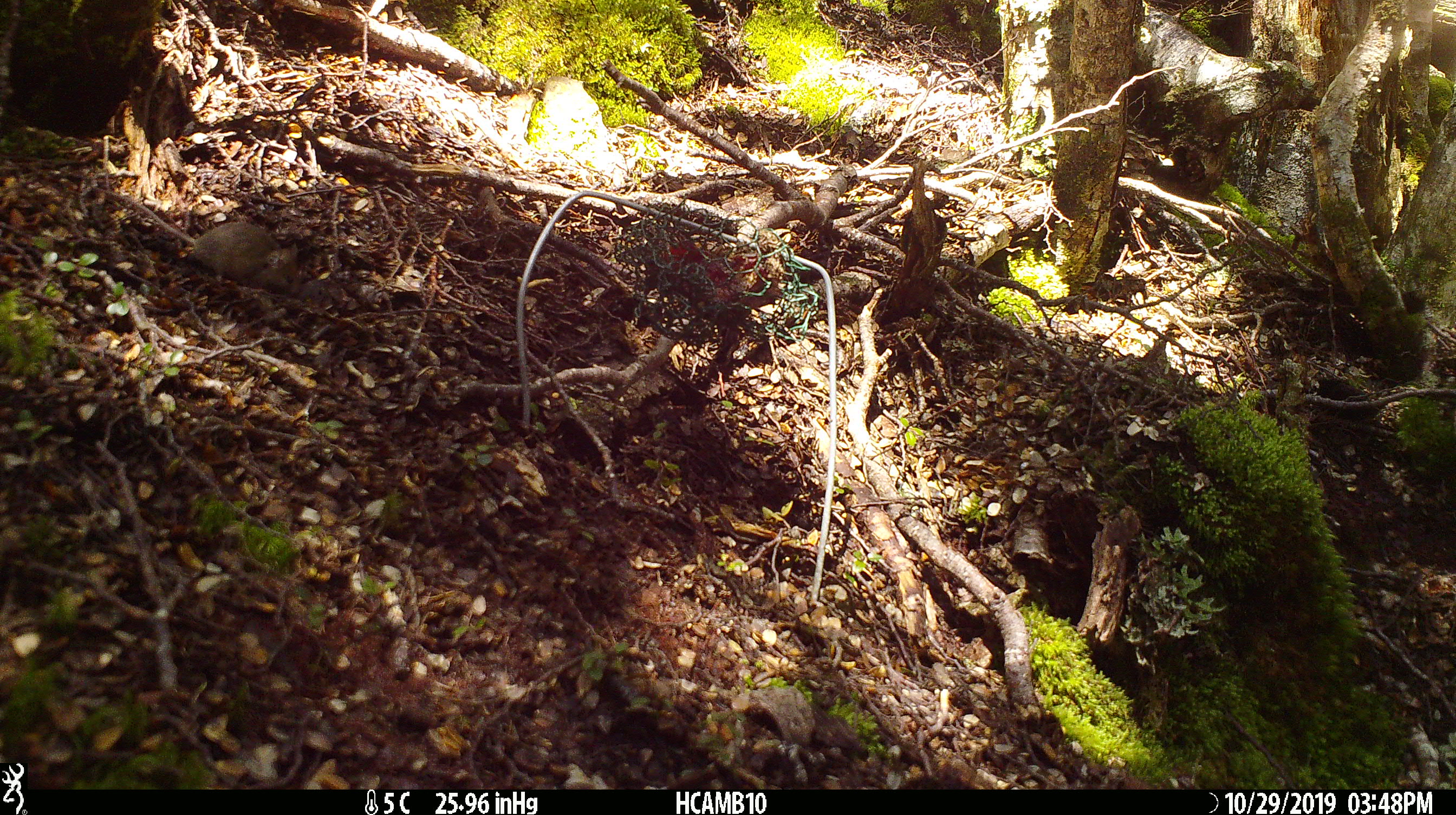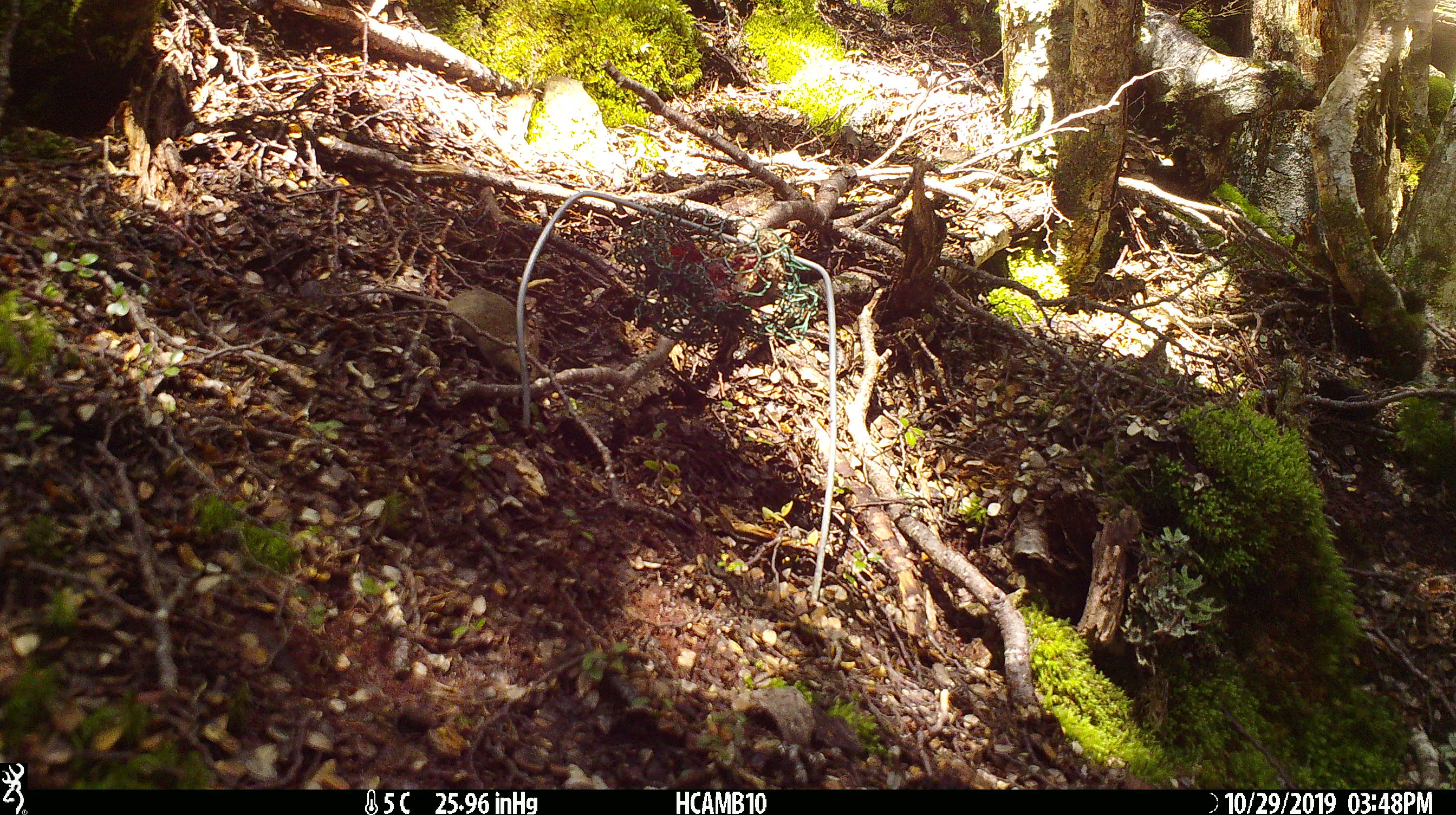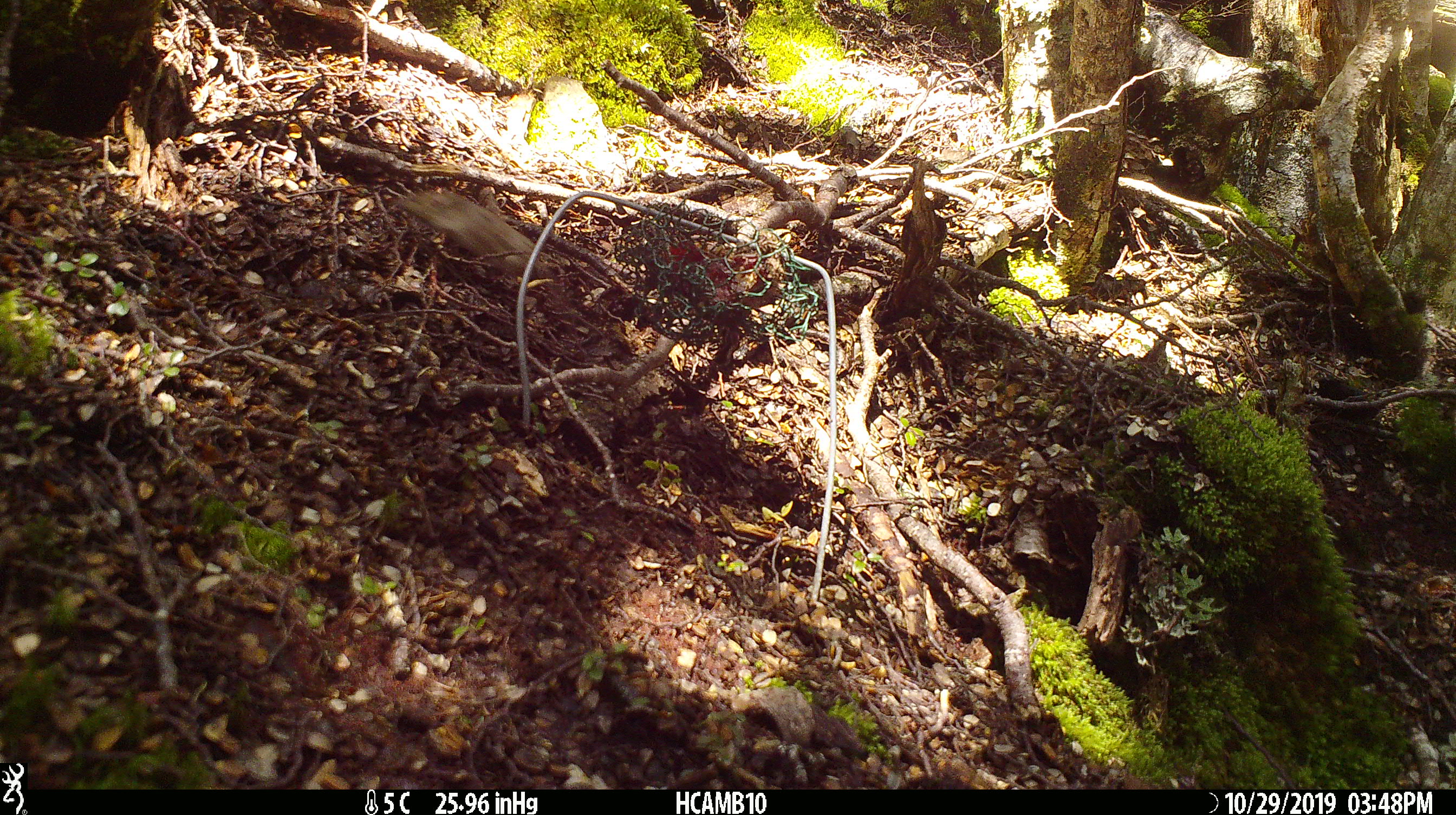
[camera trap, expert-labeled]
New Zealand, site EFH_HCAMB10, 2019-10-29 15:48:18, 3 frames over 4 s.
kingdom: Animalia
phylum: Chordata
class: Mammalia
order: Rodentia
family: Muridae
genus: Mus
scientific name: Mus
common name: mouse